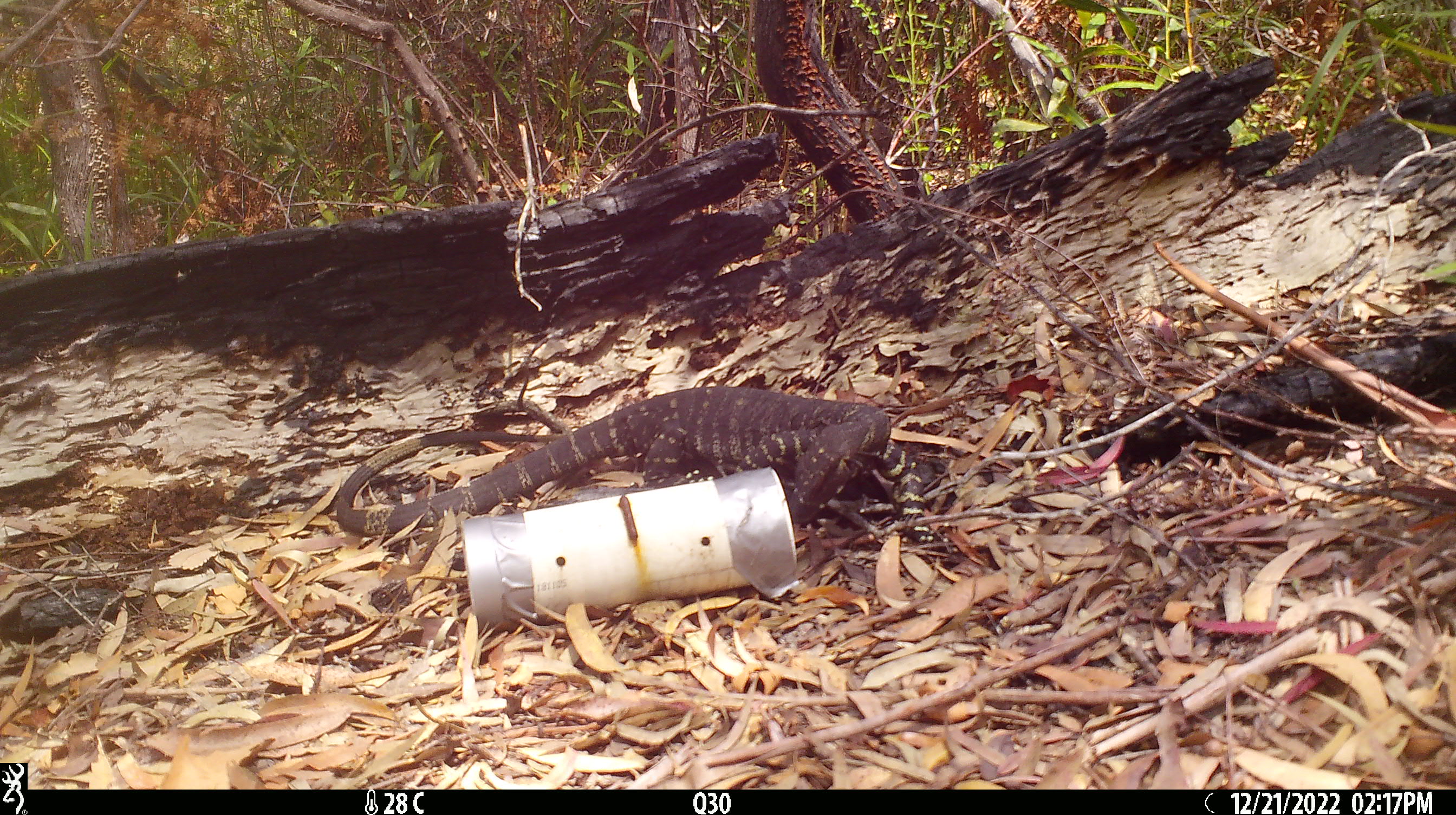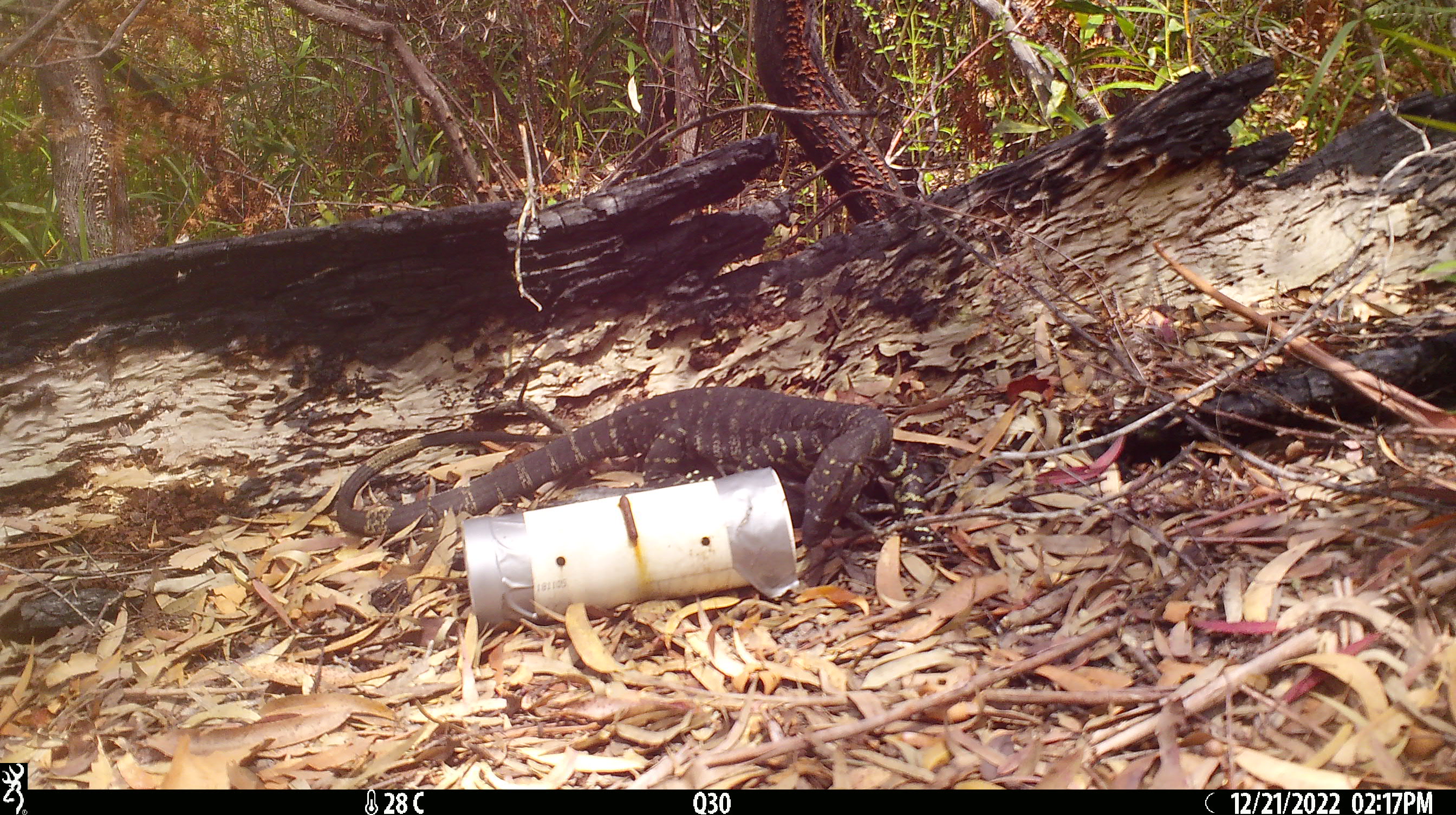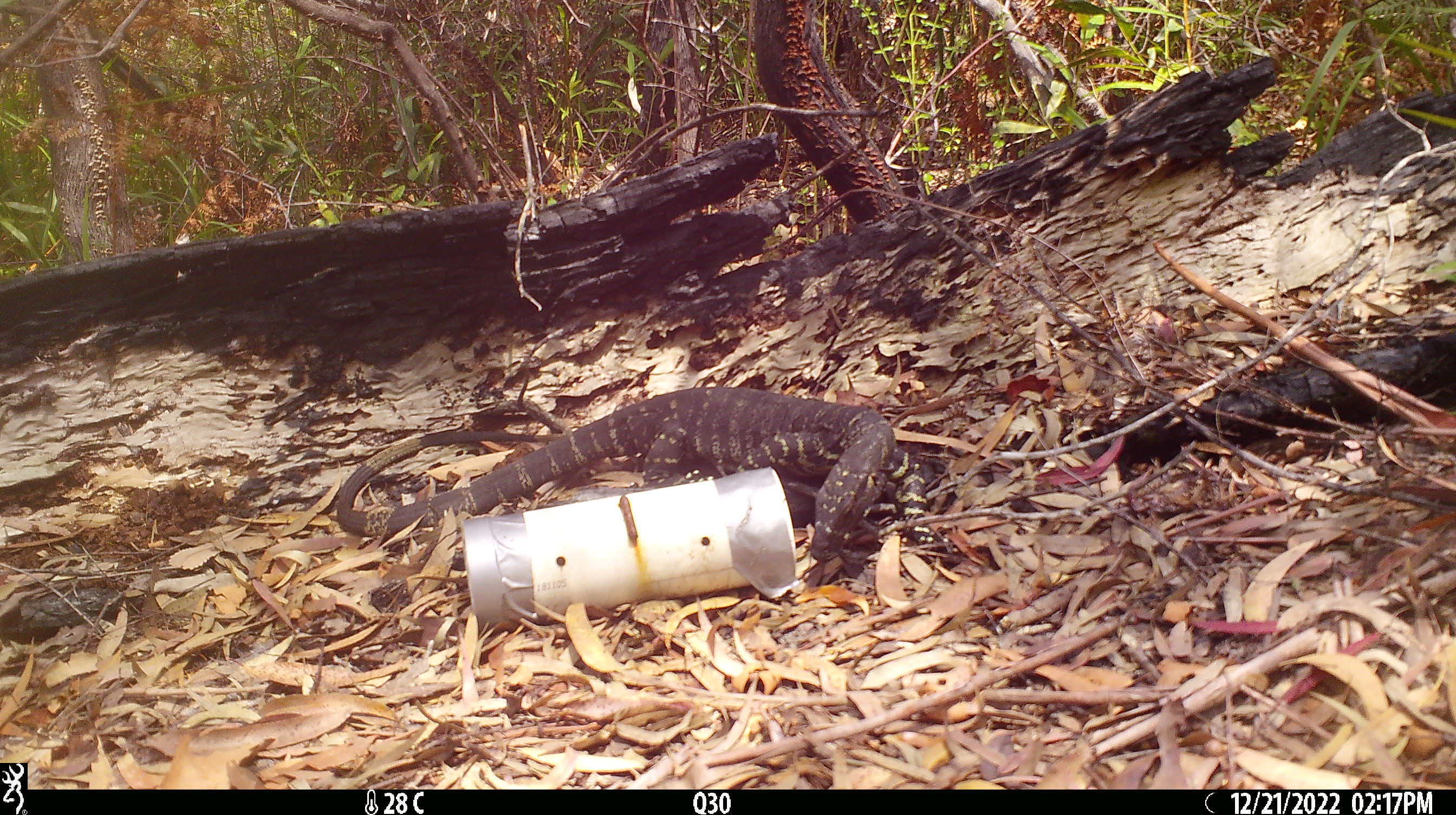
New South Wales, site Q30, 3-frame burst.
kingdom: Animalia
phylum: Chordata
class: Reptilia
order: Squamata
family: Varanidae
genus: Varanus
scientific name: Varanus varius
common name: lace monitor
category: goanna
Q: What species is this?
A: Goanna (lace monitor) (Varanus varius).